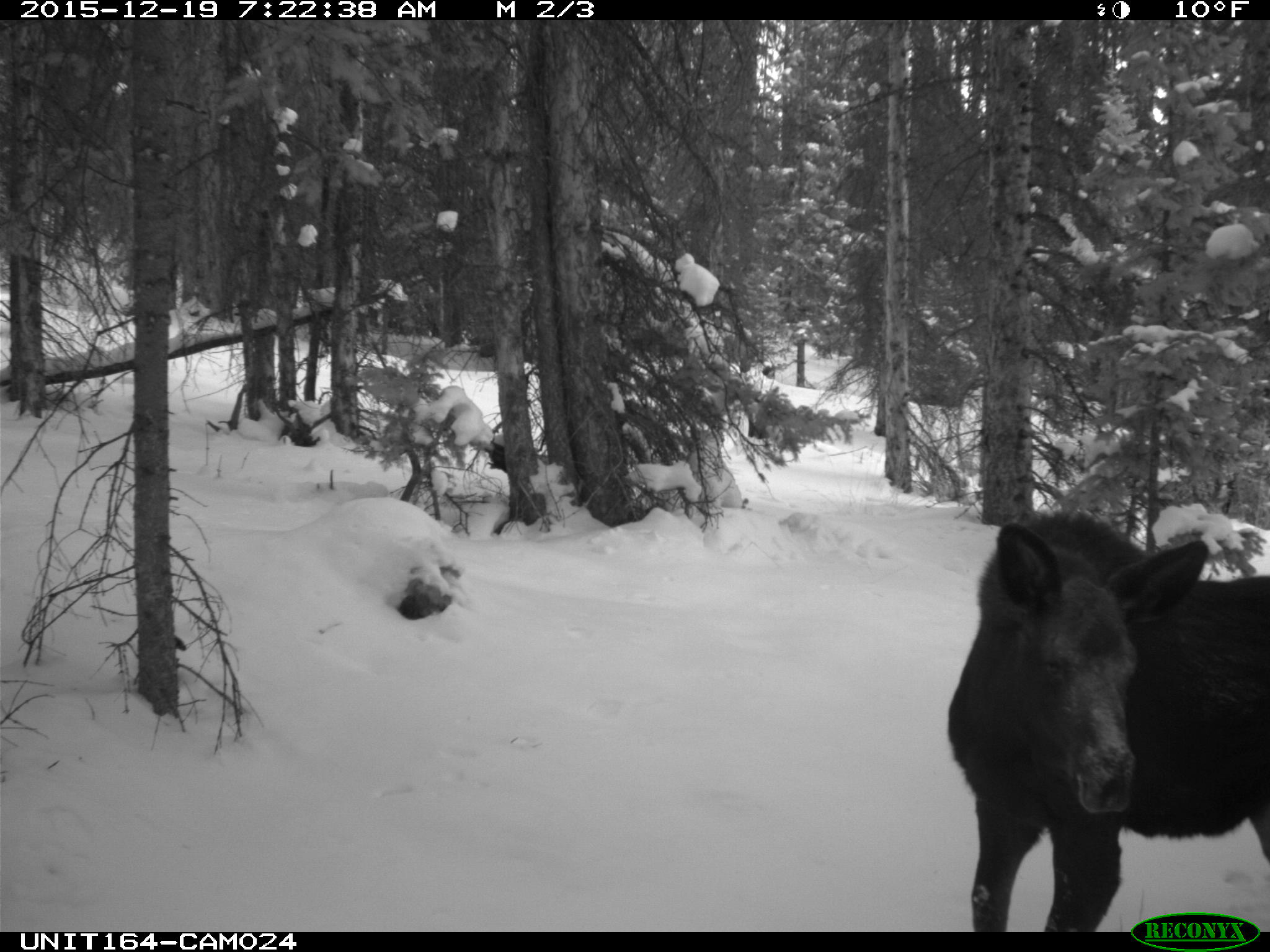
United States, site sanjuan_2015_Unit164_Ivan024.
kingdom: Animalia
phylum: Chordata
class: Mammalia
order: Artiodactyla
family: Cervidae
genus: Alces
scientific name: Alces alces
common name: moose